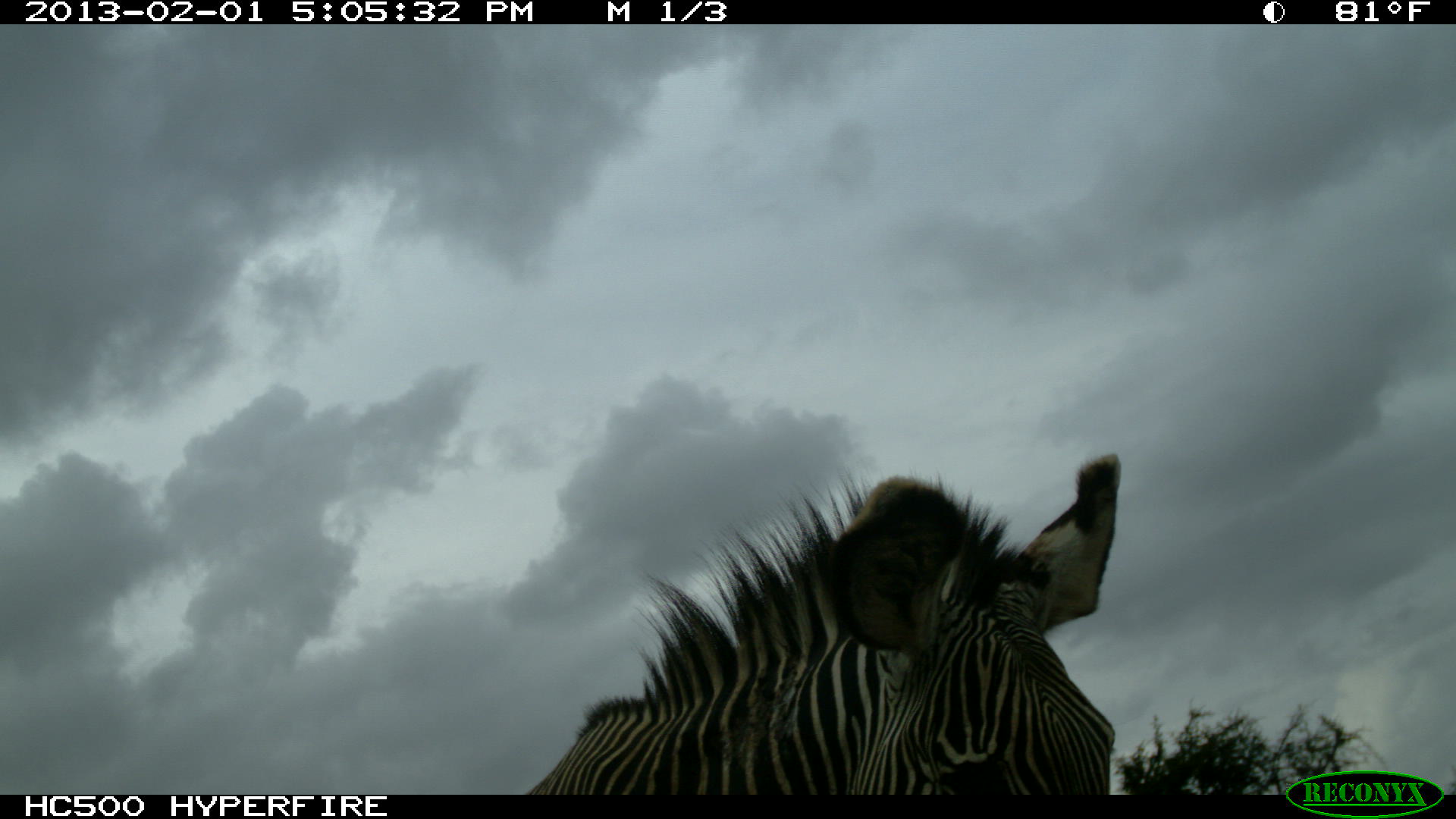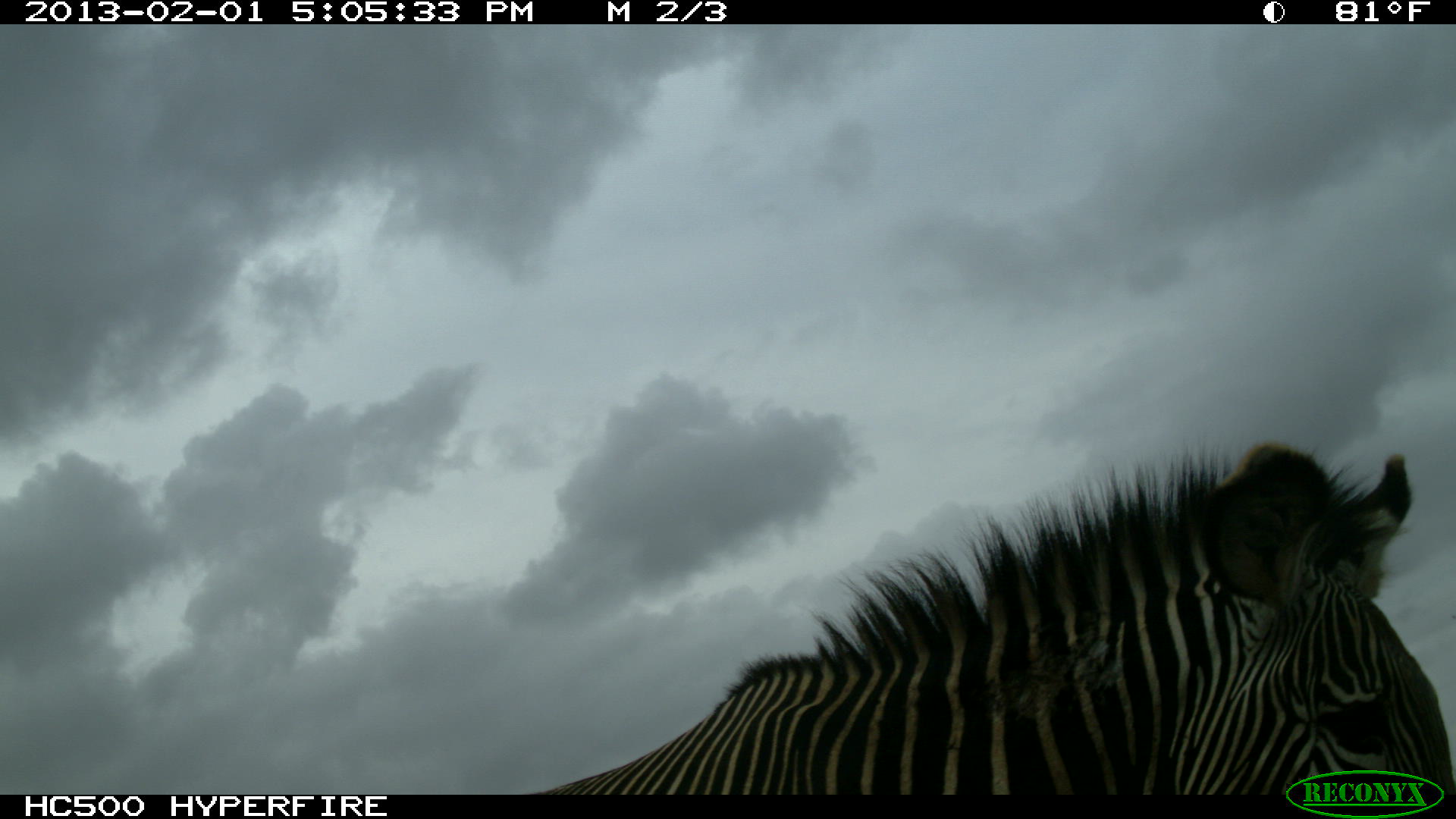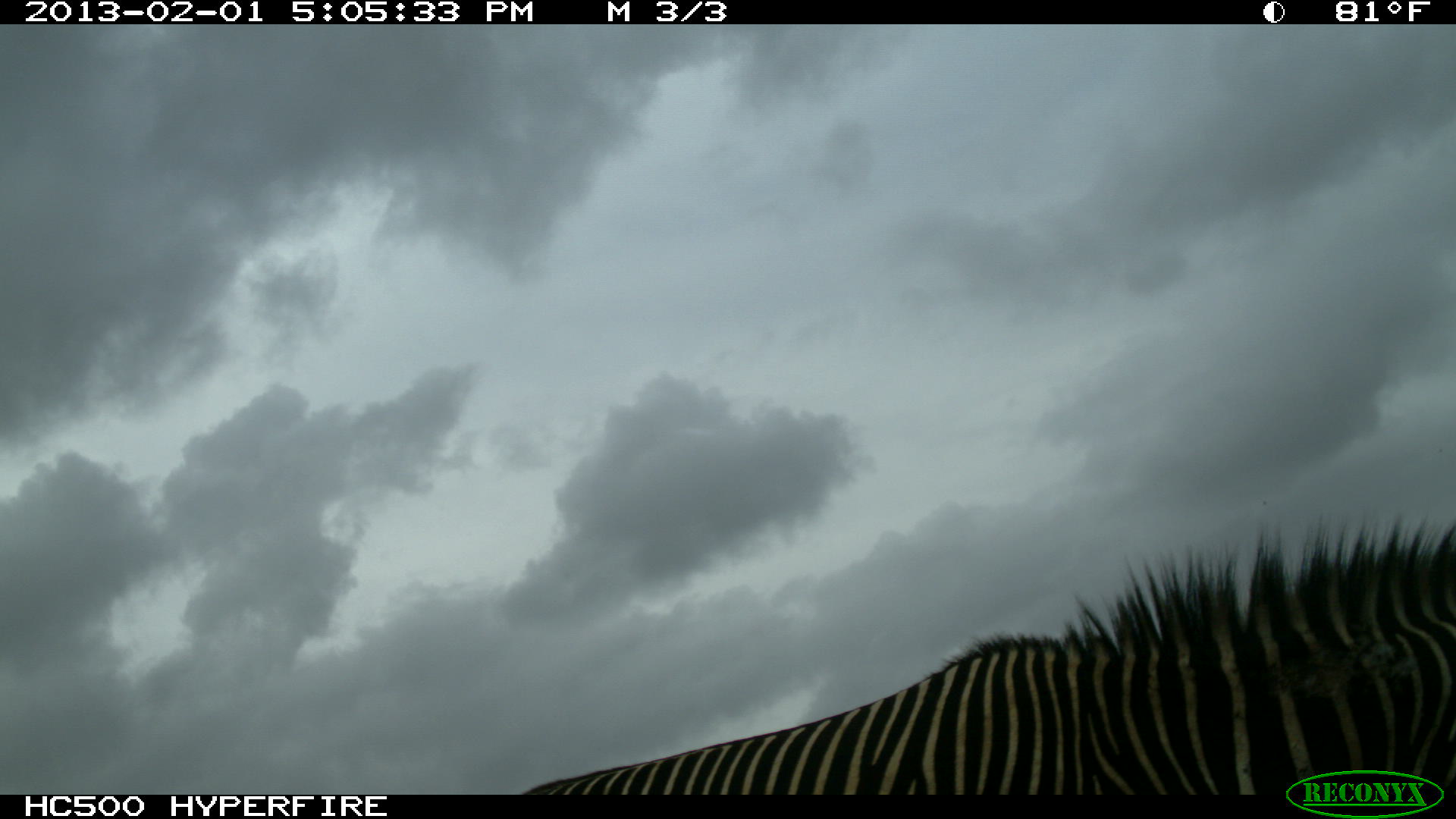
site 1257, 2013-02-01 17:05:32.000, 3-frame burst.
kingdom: Animalia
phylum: Chordata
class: Mammalia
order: Perissodactyla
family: Equidae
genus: Equus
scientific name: Equus grevyi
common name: grévy's zebra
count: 1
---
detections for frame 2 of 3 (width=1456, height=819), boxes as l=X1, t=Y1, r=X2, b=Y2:
equus grevyi: l=513, t=435, r=1455, b=793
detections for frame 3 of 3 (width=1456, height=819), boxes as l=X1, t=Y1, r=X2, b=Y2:
equus grevyi: l=524, t=517, r=1455, b=793